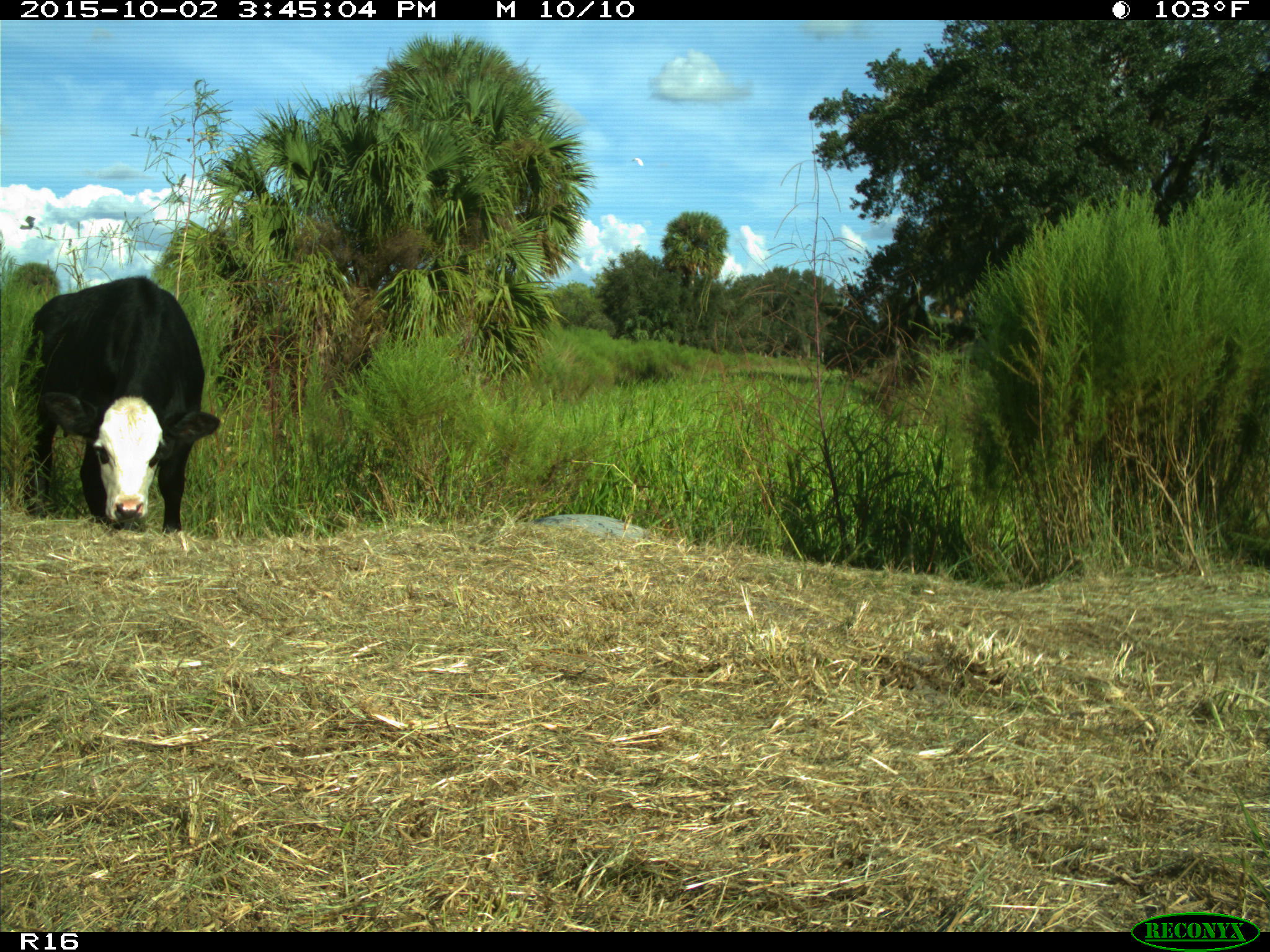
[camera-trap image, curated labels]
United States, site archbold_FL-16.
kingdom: Animalia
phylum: Chordata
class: Mammalia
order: Artiodactyla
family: Bovidae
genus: Bos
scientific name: Bos taurus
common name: domestic cow